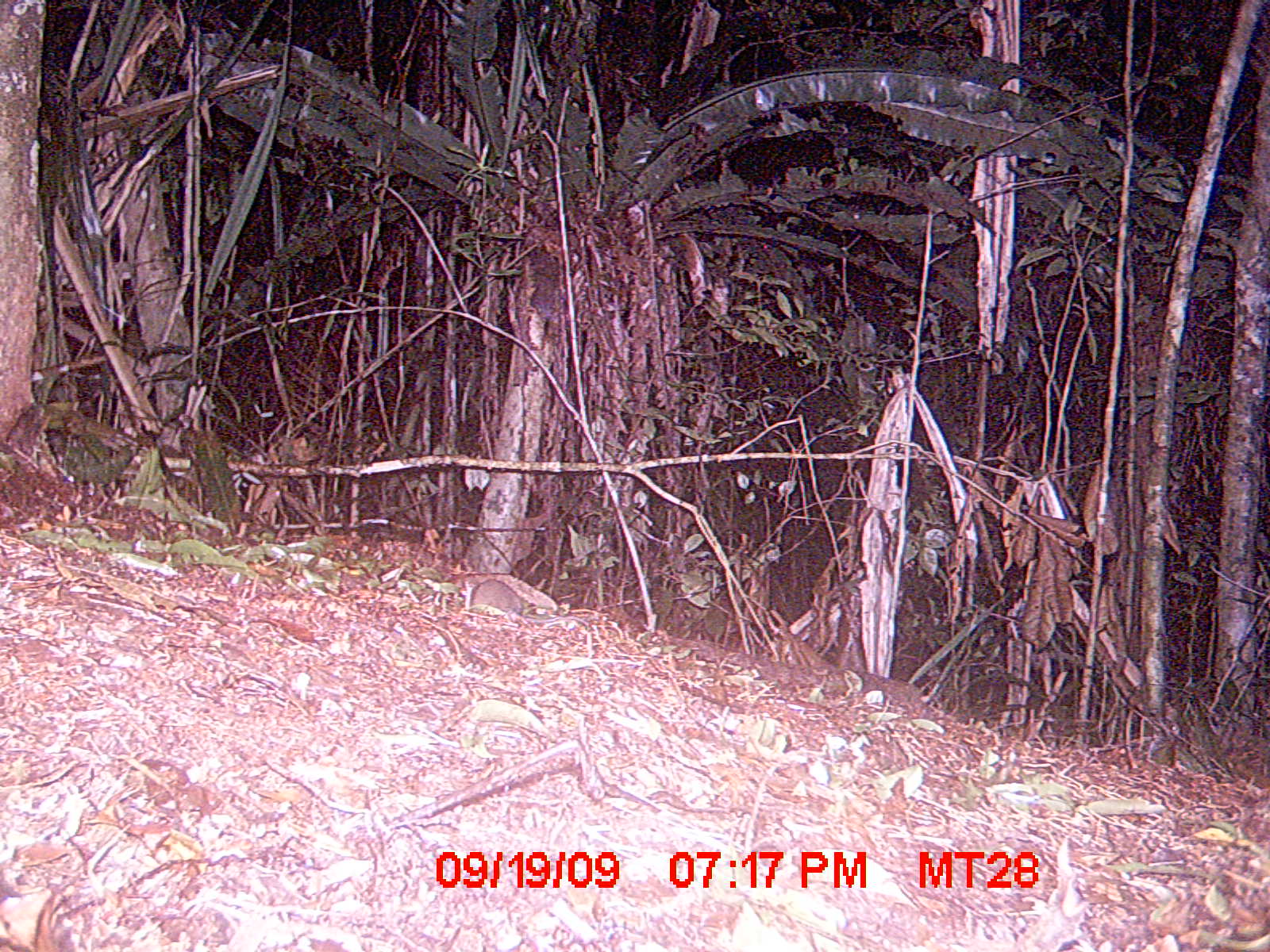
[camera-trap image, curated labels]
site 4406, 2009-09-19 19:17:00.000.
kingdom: Animalia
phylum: Chordata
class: Mammalia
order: Rodentia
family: Muridae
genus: Rattus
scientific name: Rattus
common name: rodent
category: unknown rat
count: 1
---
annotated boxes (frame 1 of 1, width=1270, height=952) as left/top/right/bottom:
unknown rat: 469/578/591/627